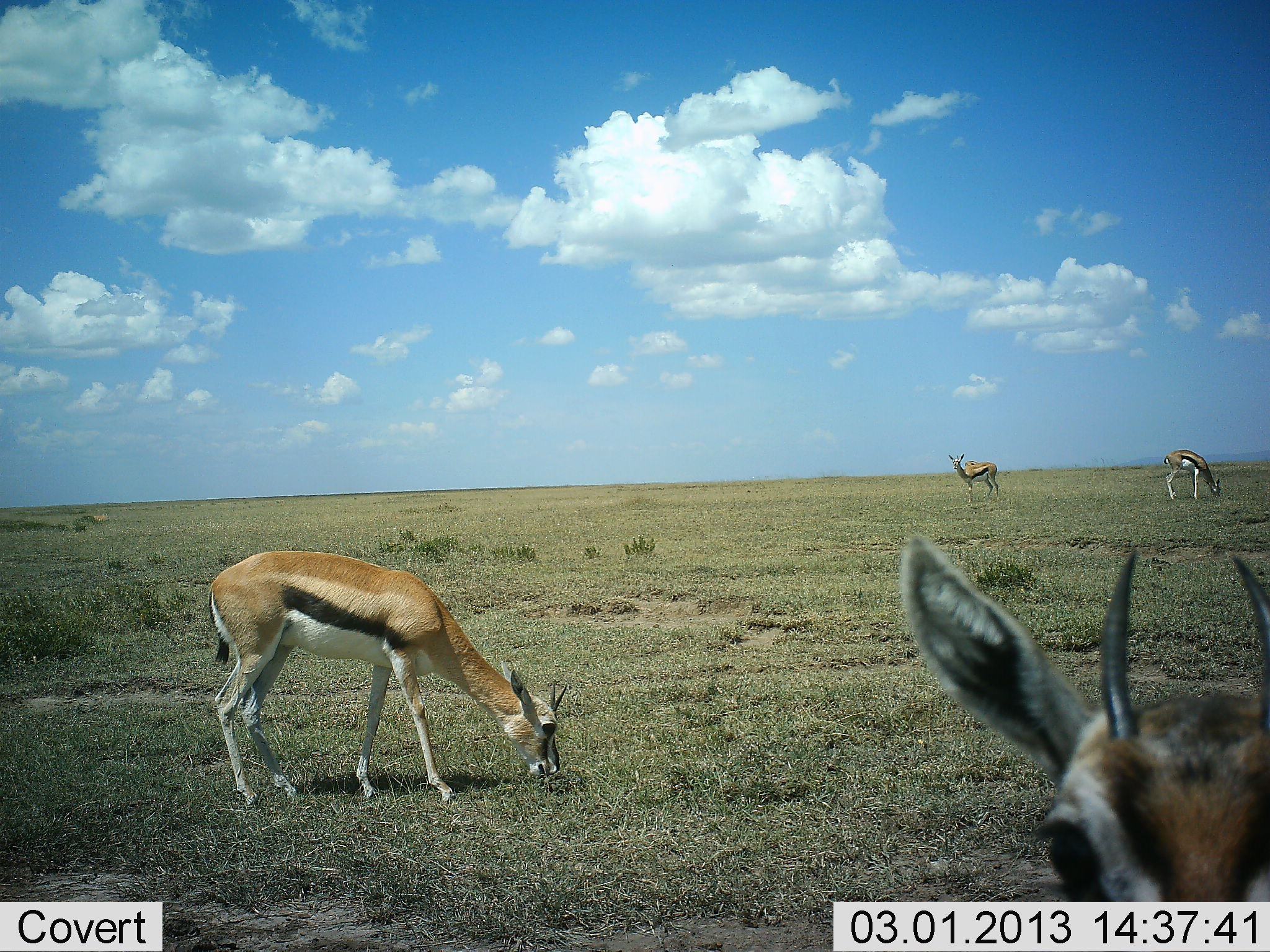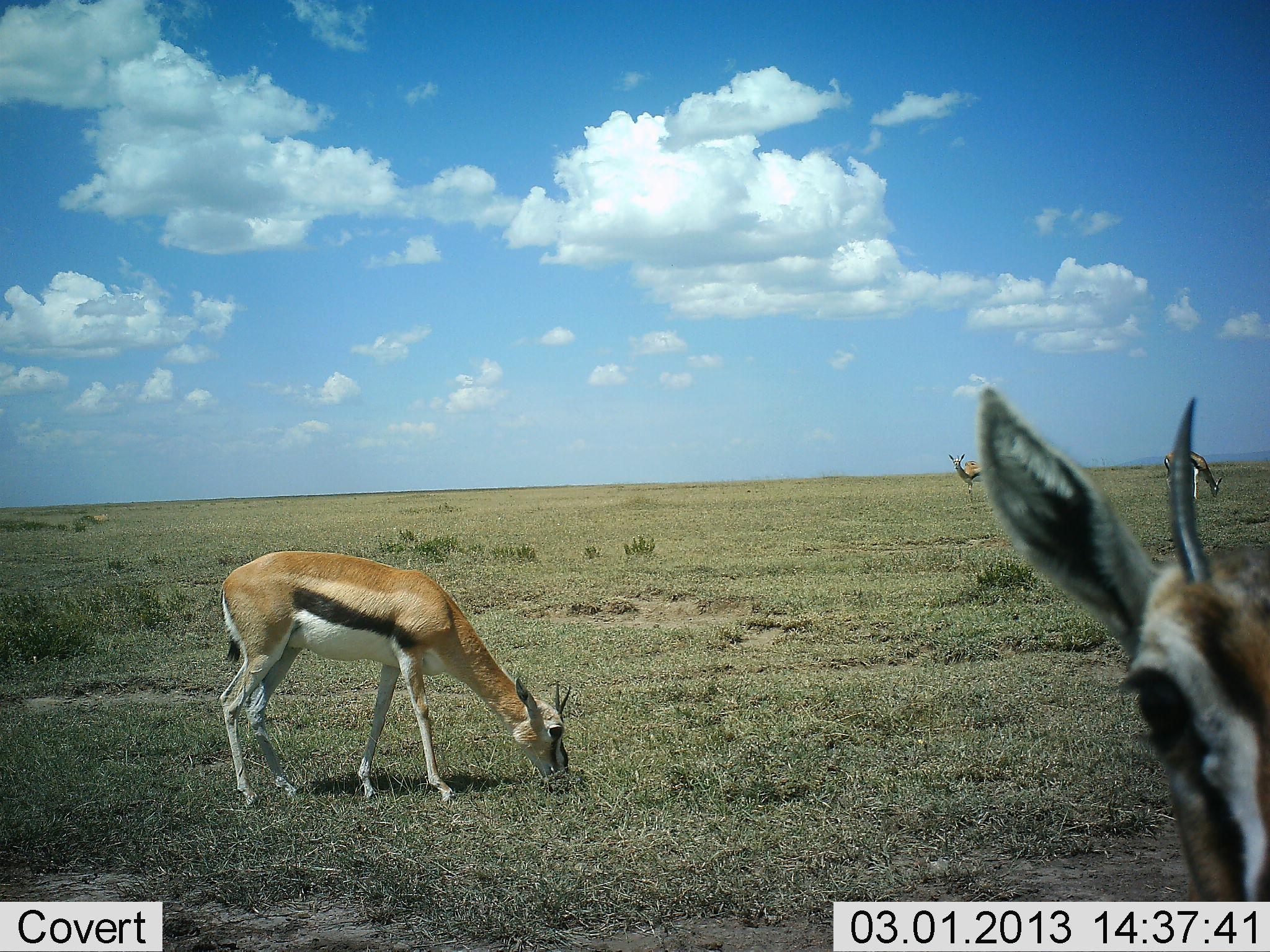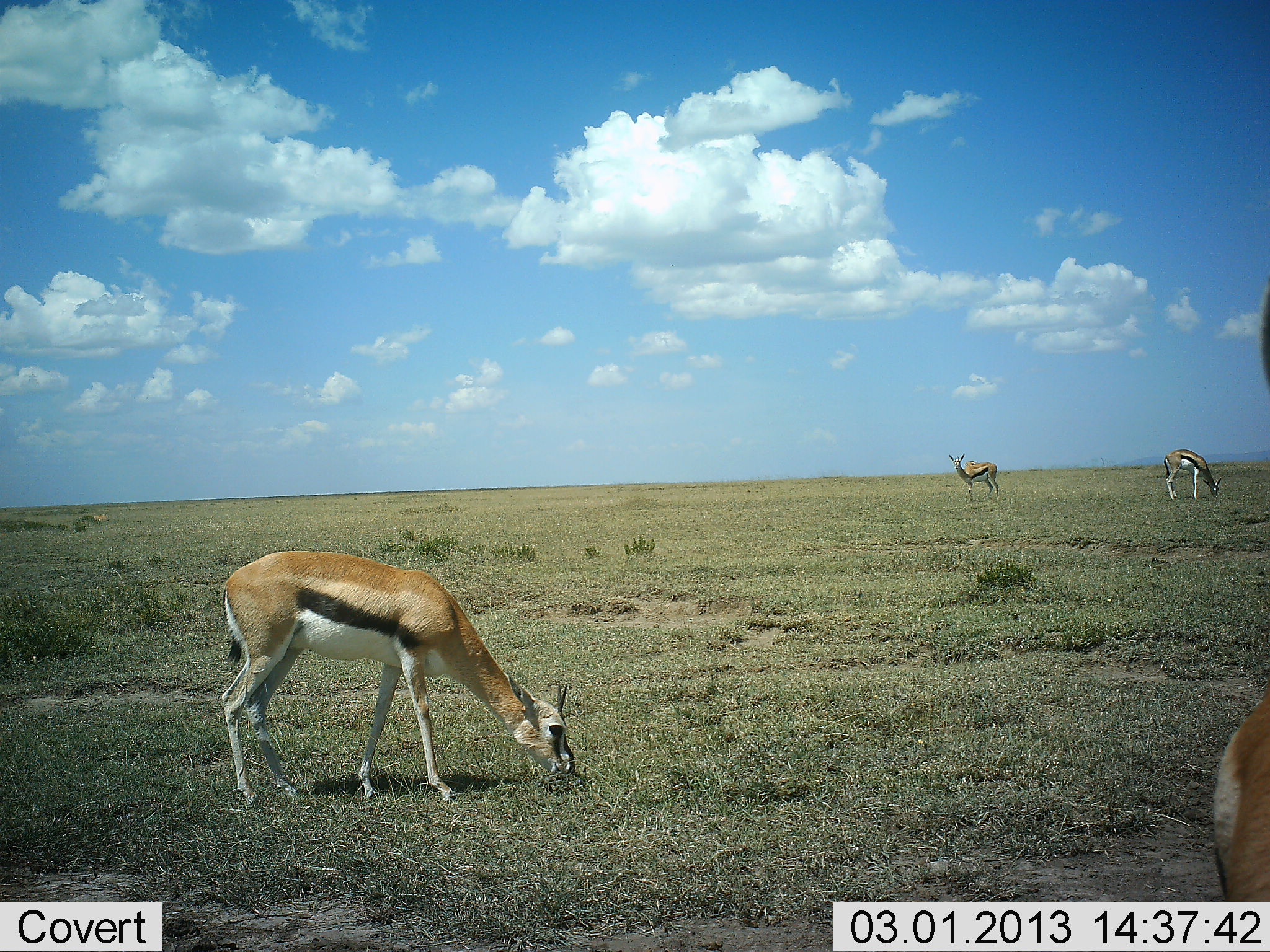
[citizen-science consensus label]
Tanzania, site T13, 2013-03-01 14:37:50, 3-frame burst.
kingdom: Animalia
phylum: Chordata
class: Mammalia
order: Artiodactyla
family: Bovidae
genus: Eudorcas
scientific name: Eudorcas thomsonii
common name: thomson's gazelle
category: gazellethomsons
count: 4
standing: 80%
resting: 7%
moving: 7%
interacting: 10%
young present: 0%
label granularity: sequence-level